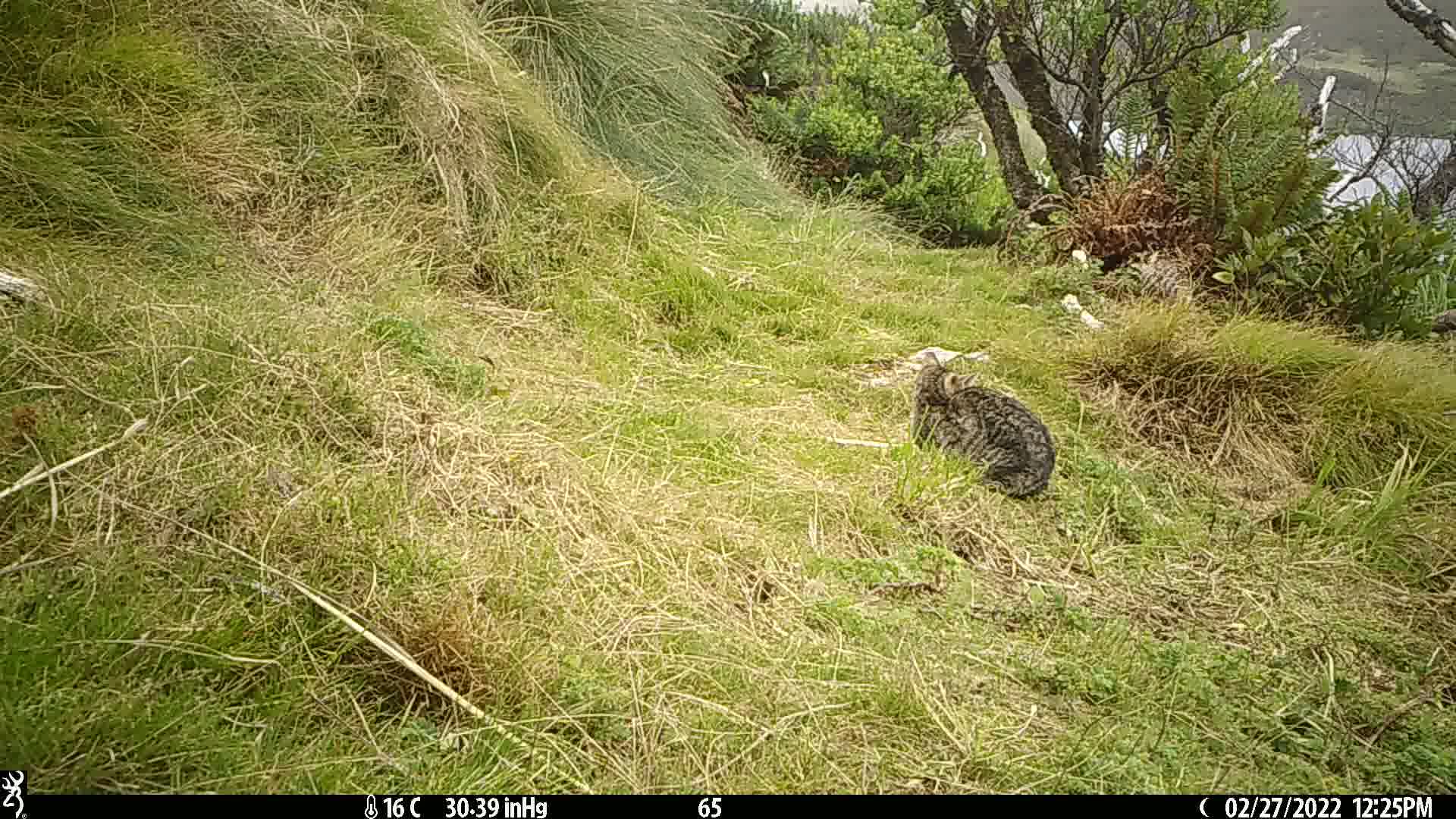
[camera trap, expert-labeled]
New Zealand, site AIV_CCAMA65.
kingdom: Animalia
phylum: Chordata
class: Mammalia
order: Carnivora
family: Felidae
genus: Felis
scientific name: Felis catus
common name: domestic cat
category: cat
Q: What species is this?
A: Cat (domestic cat) (Felis catus).